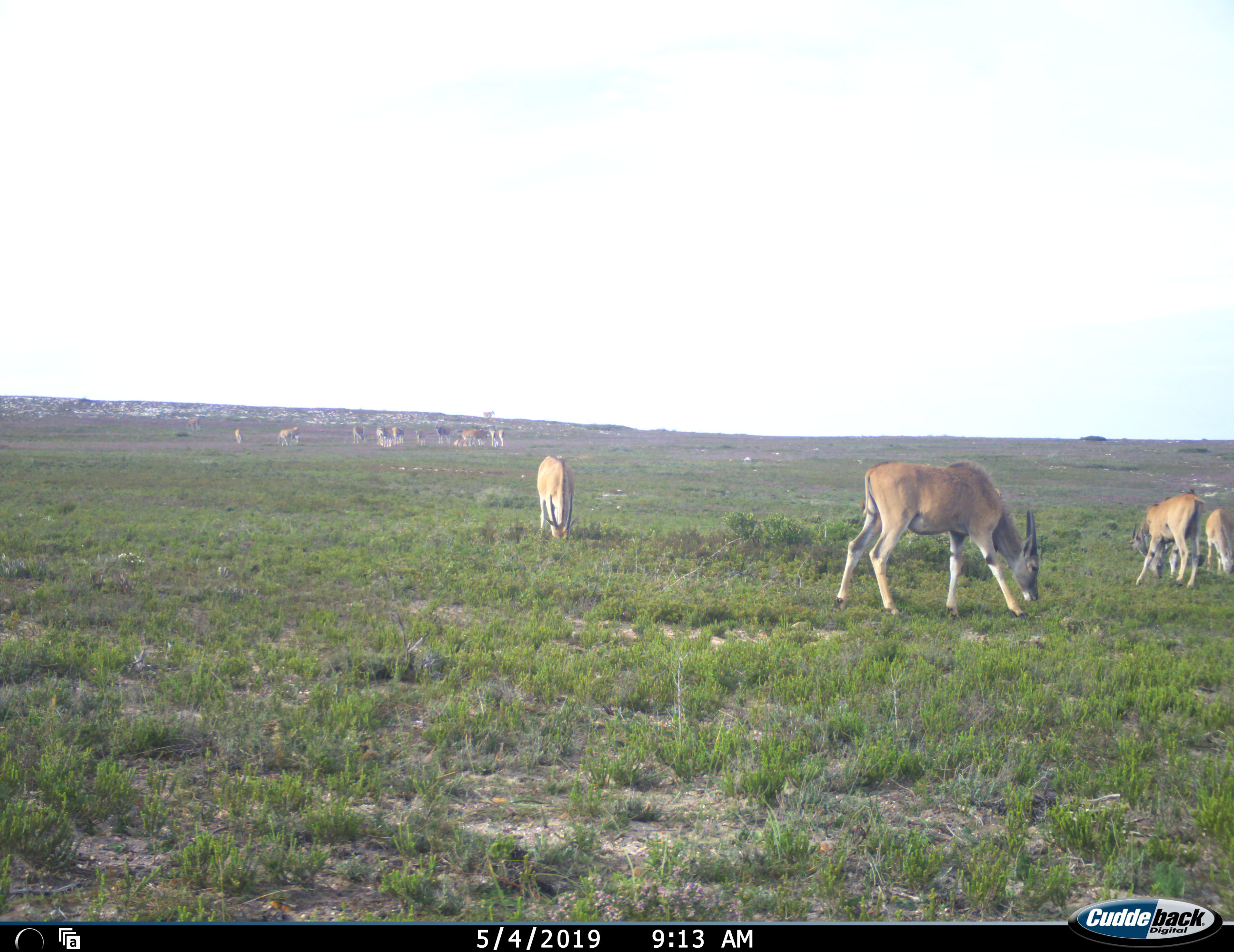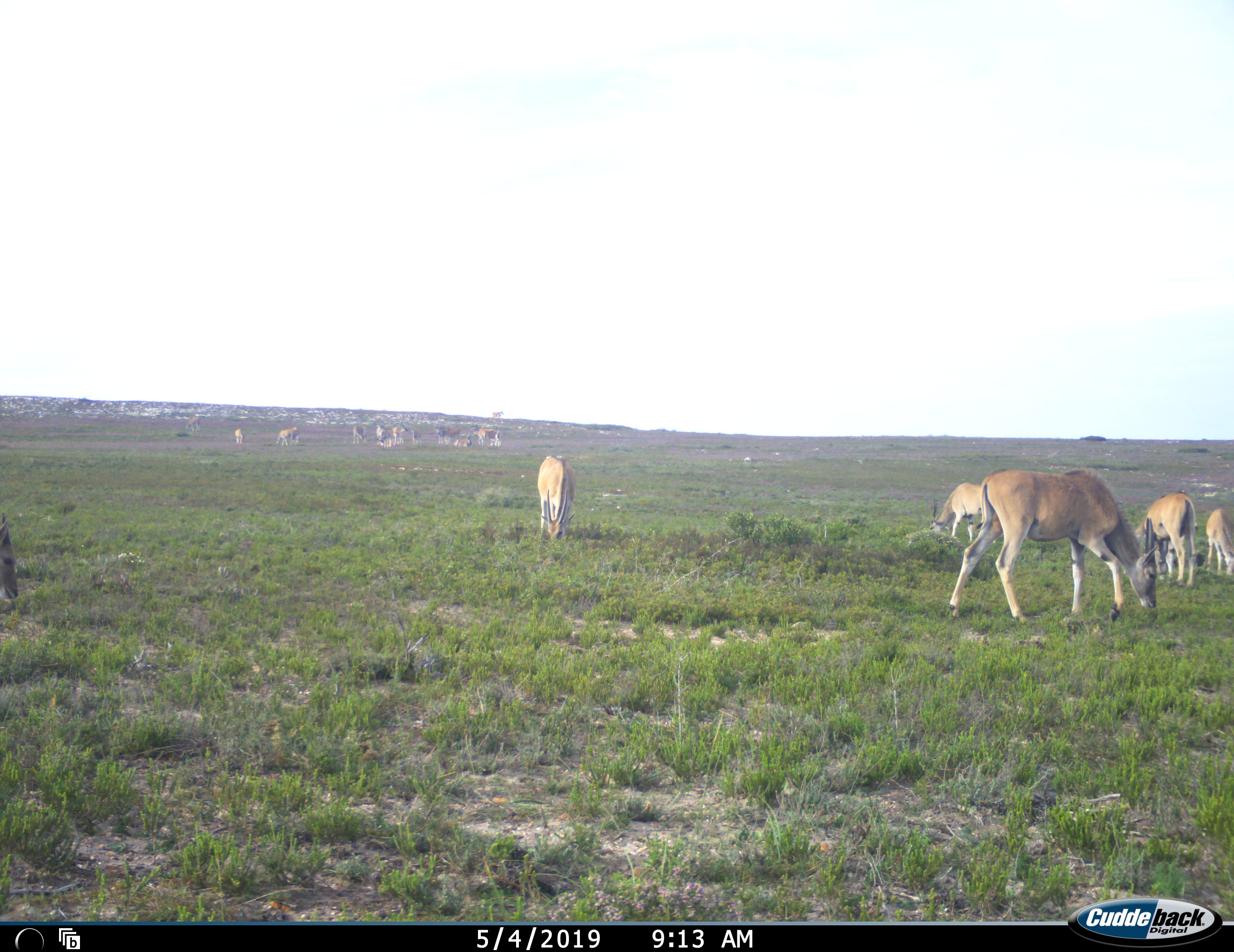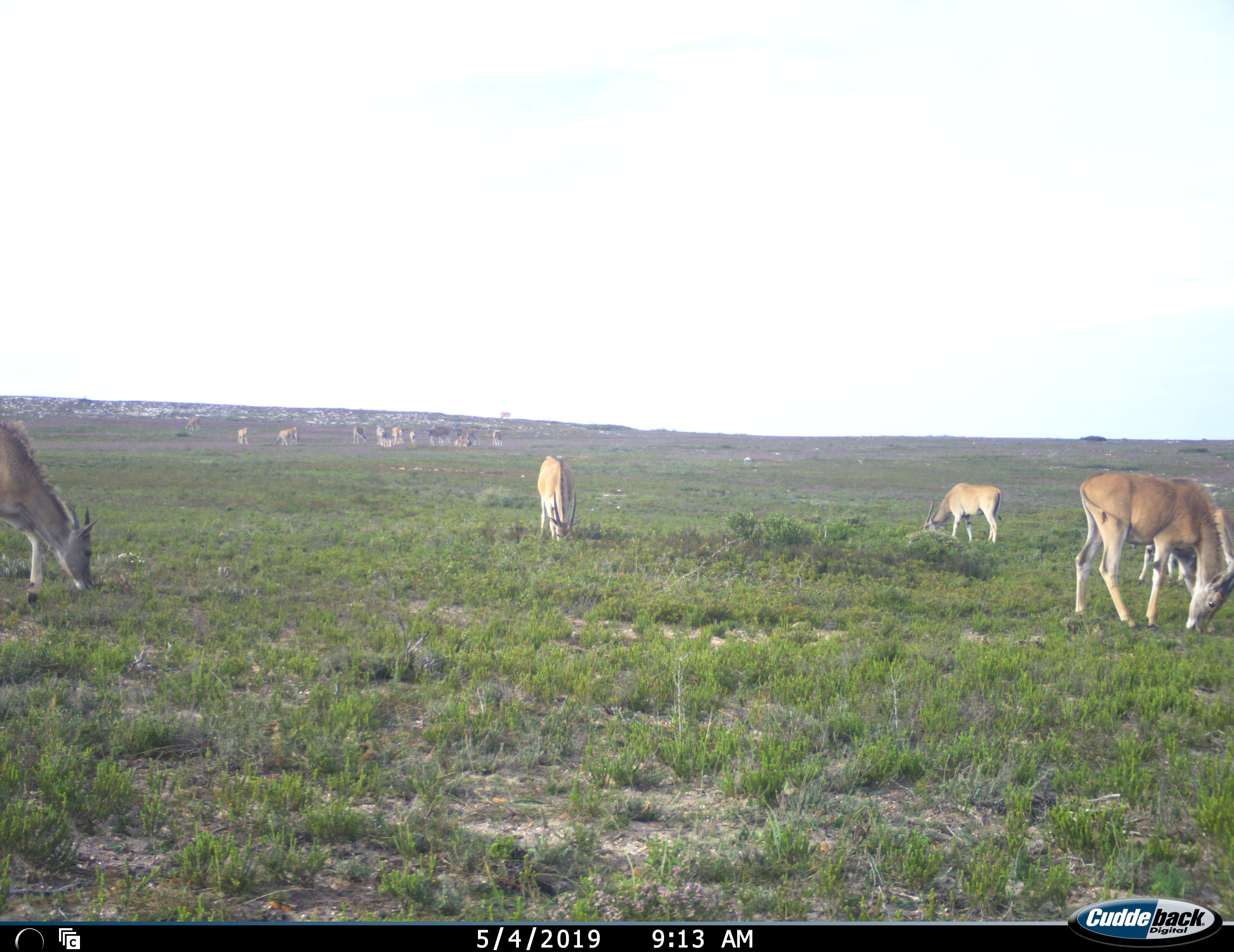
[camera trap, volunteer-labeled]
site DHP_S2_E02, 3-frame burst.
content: unidentified animal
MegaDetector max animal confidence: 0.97